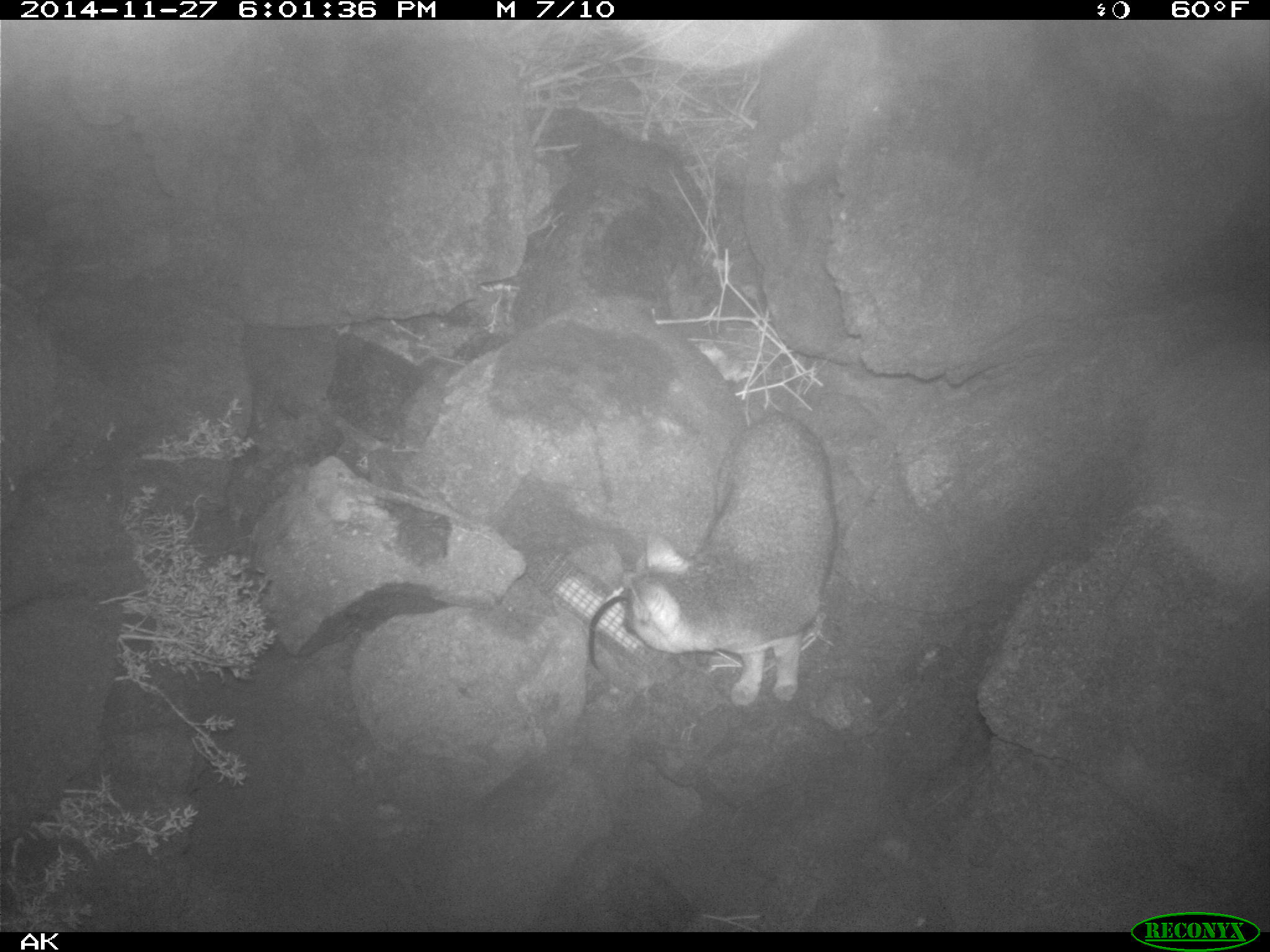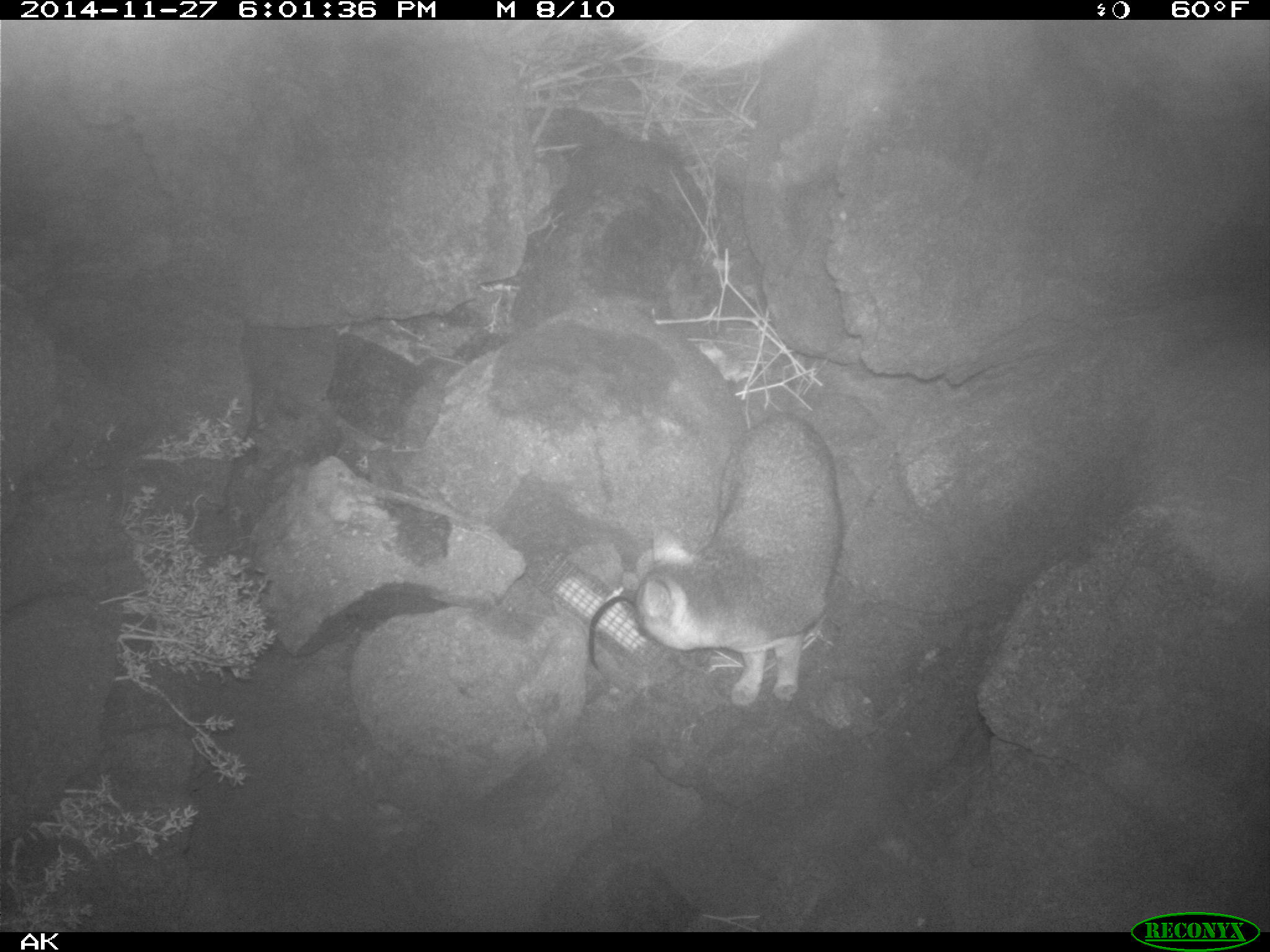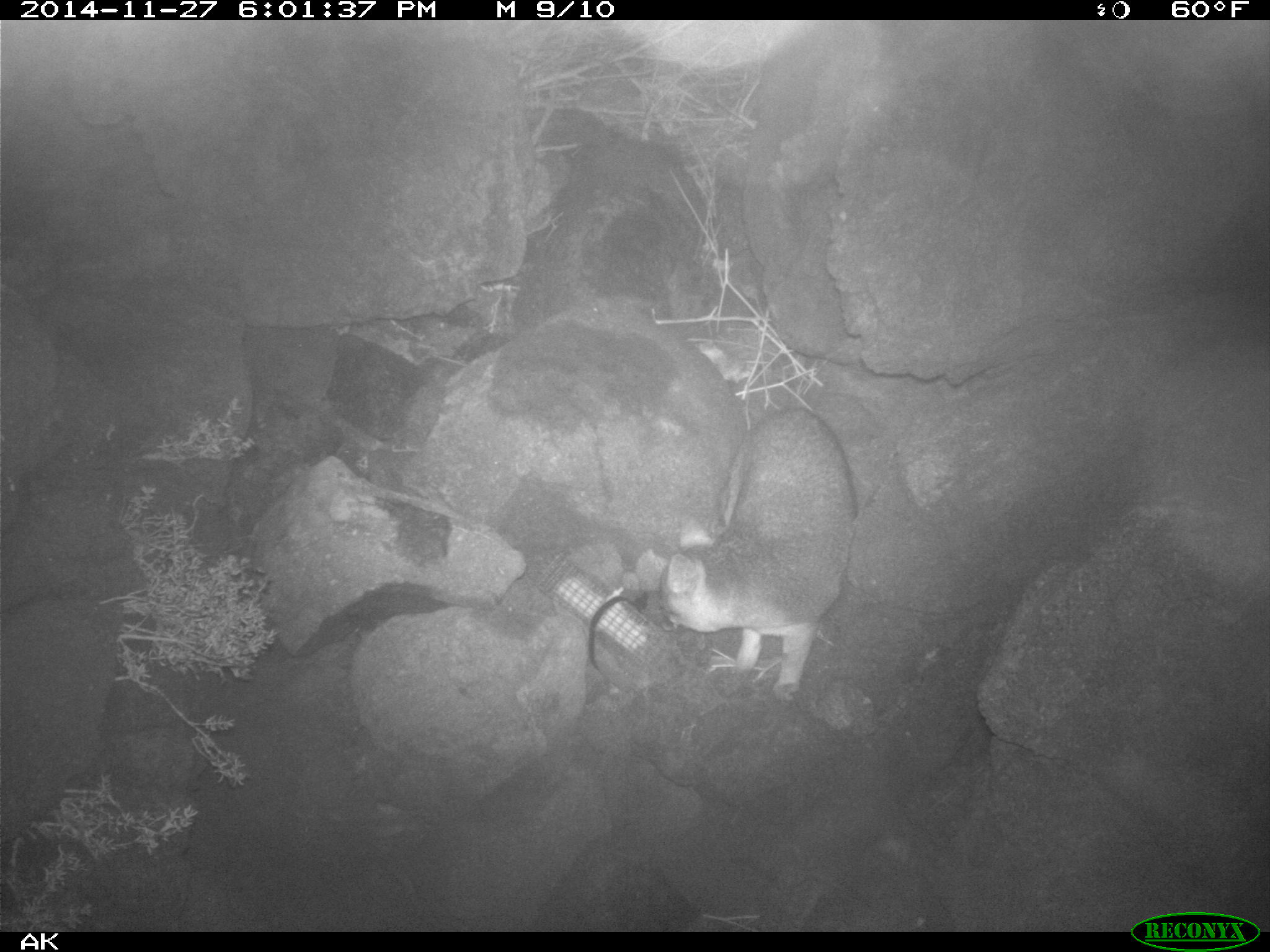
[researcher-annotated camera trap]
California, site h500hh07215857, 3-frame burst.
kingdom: Animalia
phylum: Chordata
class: Mammalia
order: Carnivora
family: Canidae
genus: Urocyon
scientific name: Urocyon littoralis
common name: island fox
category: fox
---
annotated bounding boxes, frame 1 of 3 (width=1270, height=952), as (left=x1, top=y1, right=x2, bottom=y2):
fox: (left=620, top=413, right=838, bottom=710)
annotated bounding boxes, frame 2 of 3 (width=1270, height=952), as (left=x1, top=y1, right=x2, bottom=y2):
fox: (left=636, top=408, right=846, bottom=706)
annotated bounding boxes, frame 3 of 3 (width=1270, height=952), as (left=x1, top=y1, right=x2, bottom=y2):
fox: (left=639, top=405, right=859, bottom=702)